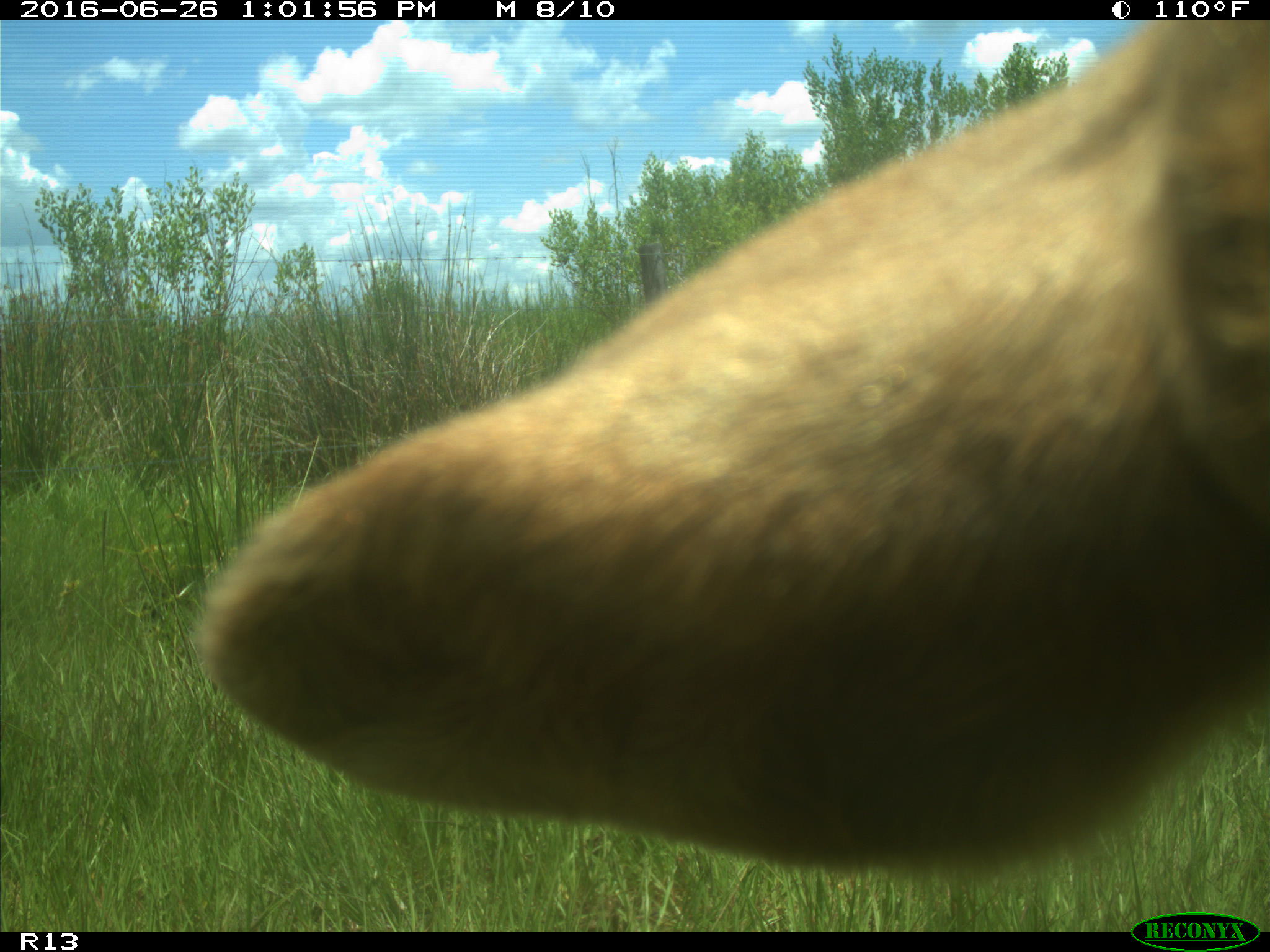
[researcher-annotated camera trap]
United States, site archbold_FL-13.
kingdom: Animalia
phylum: Chordata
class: Mammalia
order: Artiodactyla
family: Bovidae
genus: Bos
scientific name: Bos taurus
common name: domestic cow